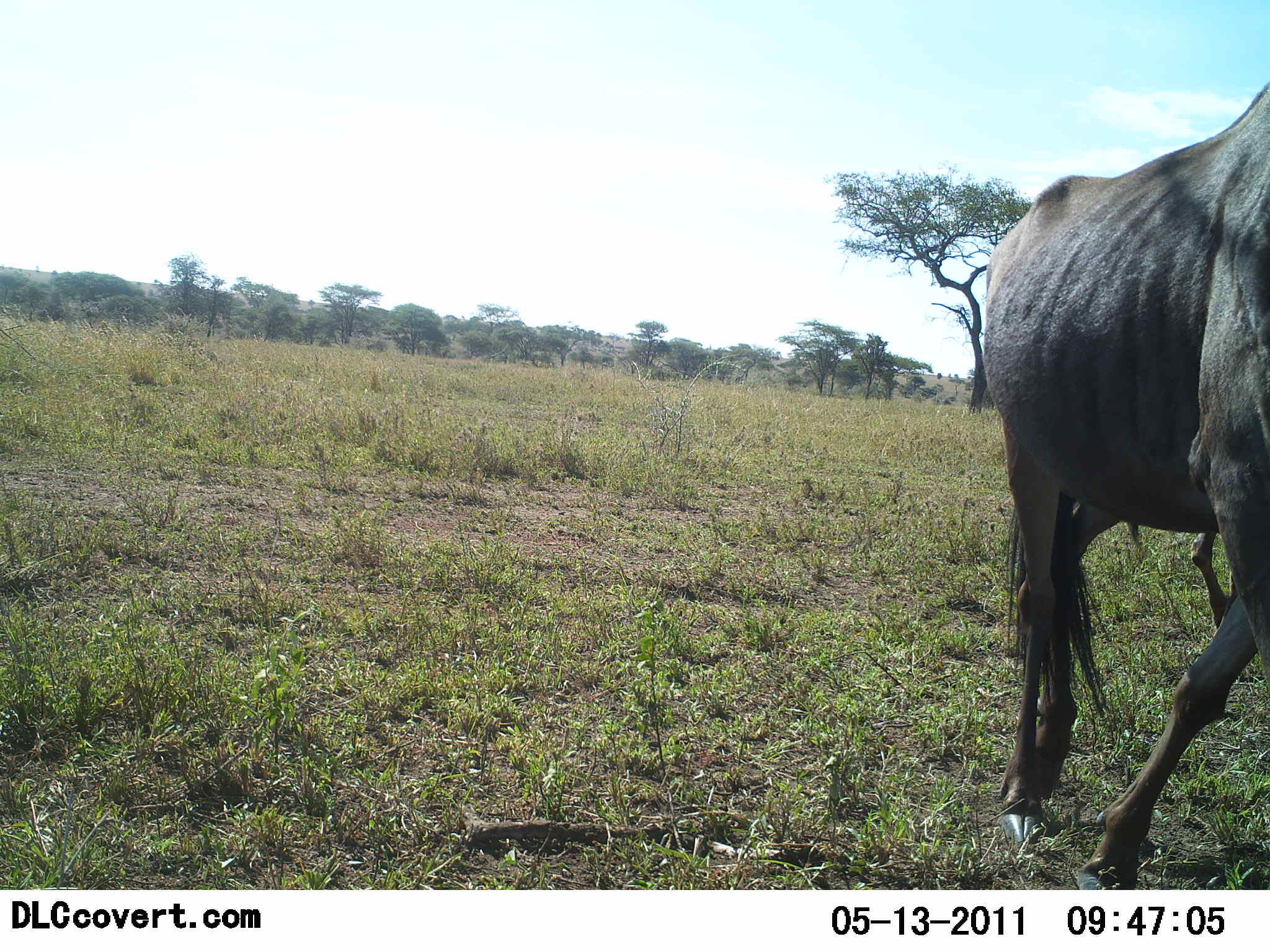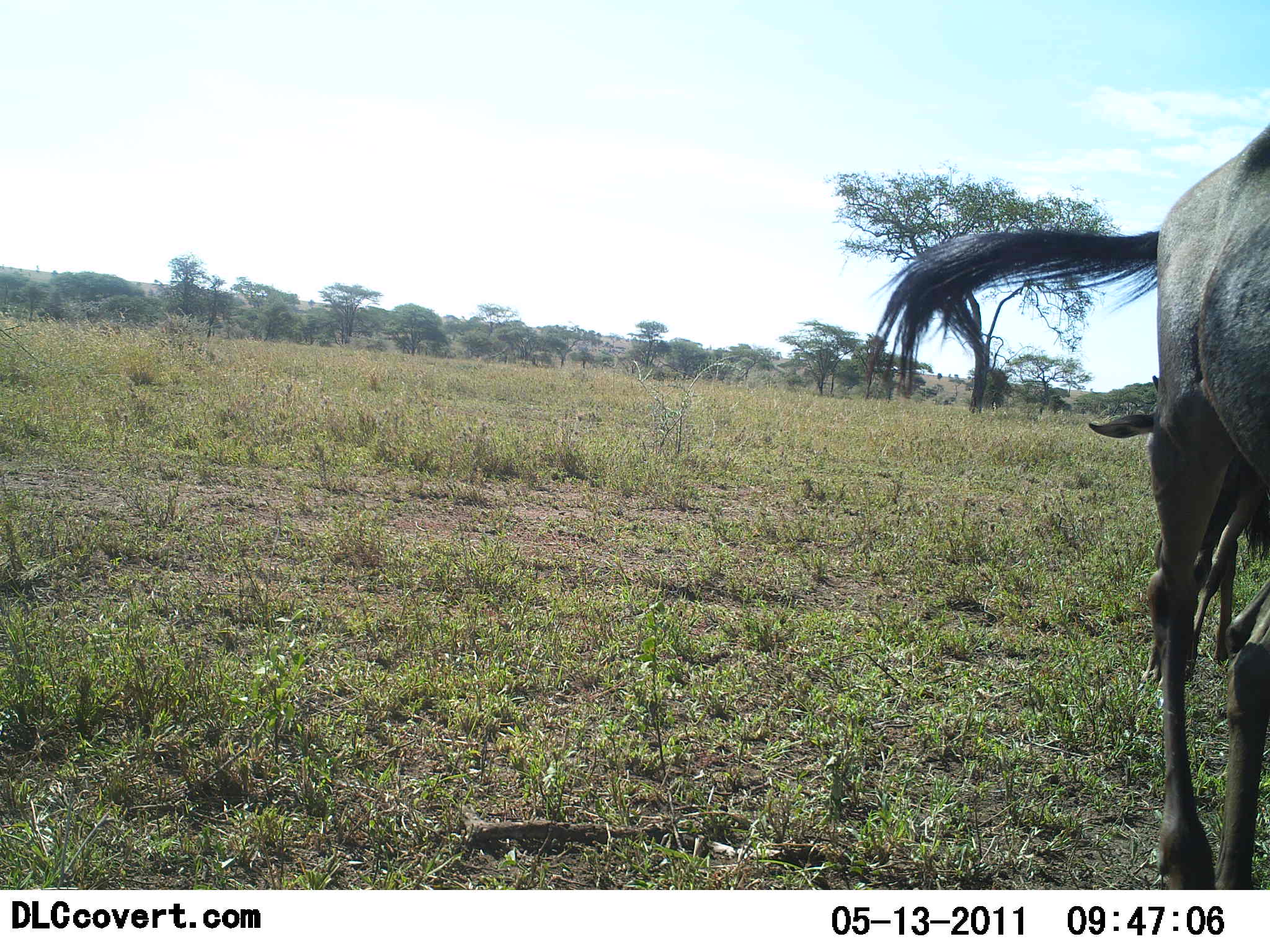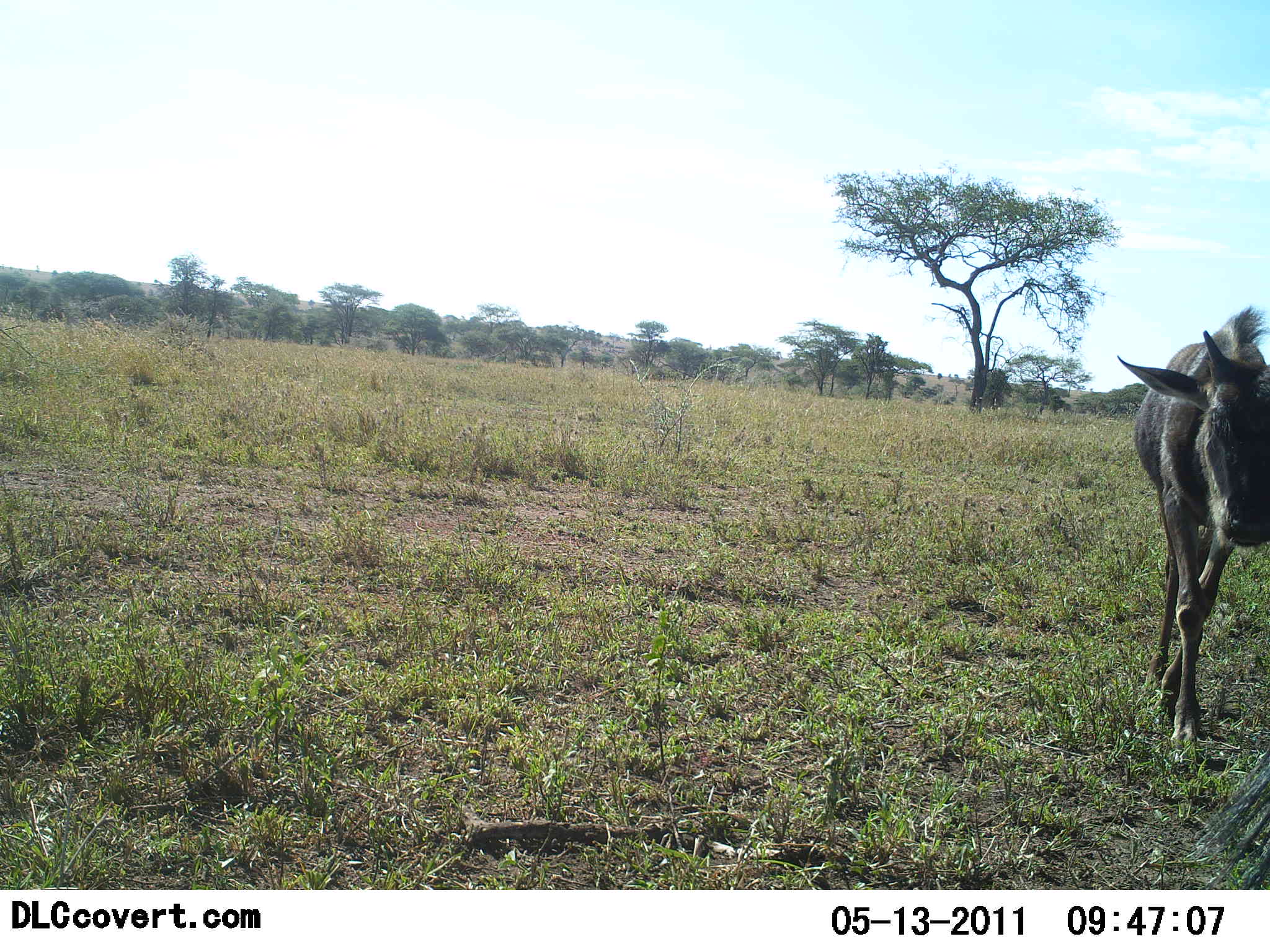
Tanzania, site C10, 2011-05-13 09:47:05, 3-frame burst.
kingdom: Animalia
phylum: Chordata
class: Mammalia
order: Artiodactyla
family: Bovidae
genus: Connochaetes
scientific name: Connochaetes taurinus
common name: blue wildebeest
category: wildebeest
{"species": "wildebeest (blue wildebeest) (Connochaetes taurinus)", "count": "2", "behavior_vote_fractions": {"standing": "17%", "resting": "0%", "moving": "83%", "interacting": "0%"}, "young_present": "42%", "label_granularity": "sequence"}